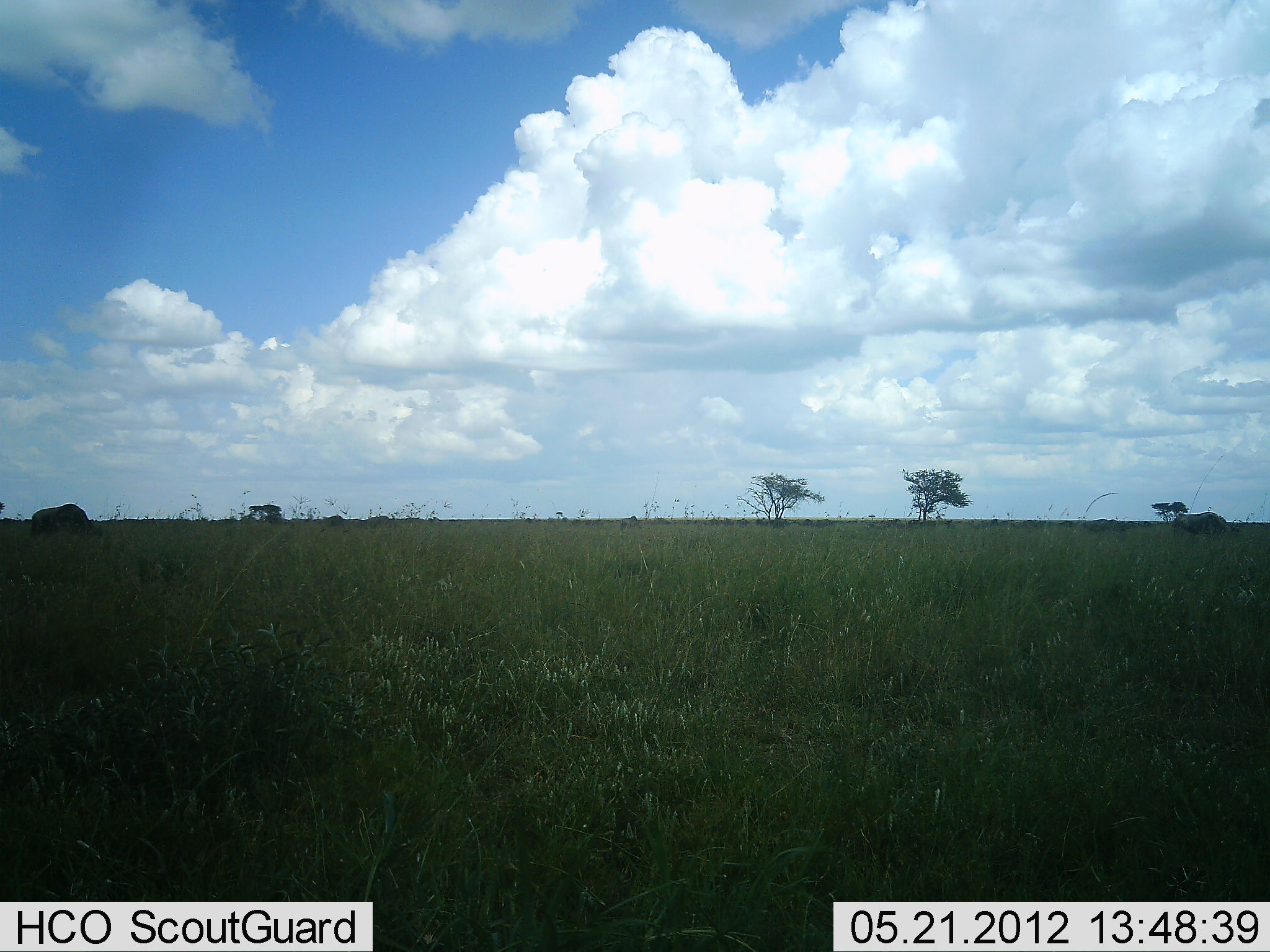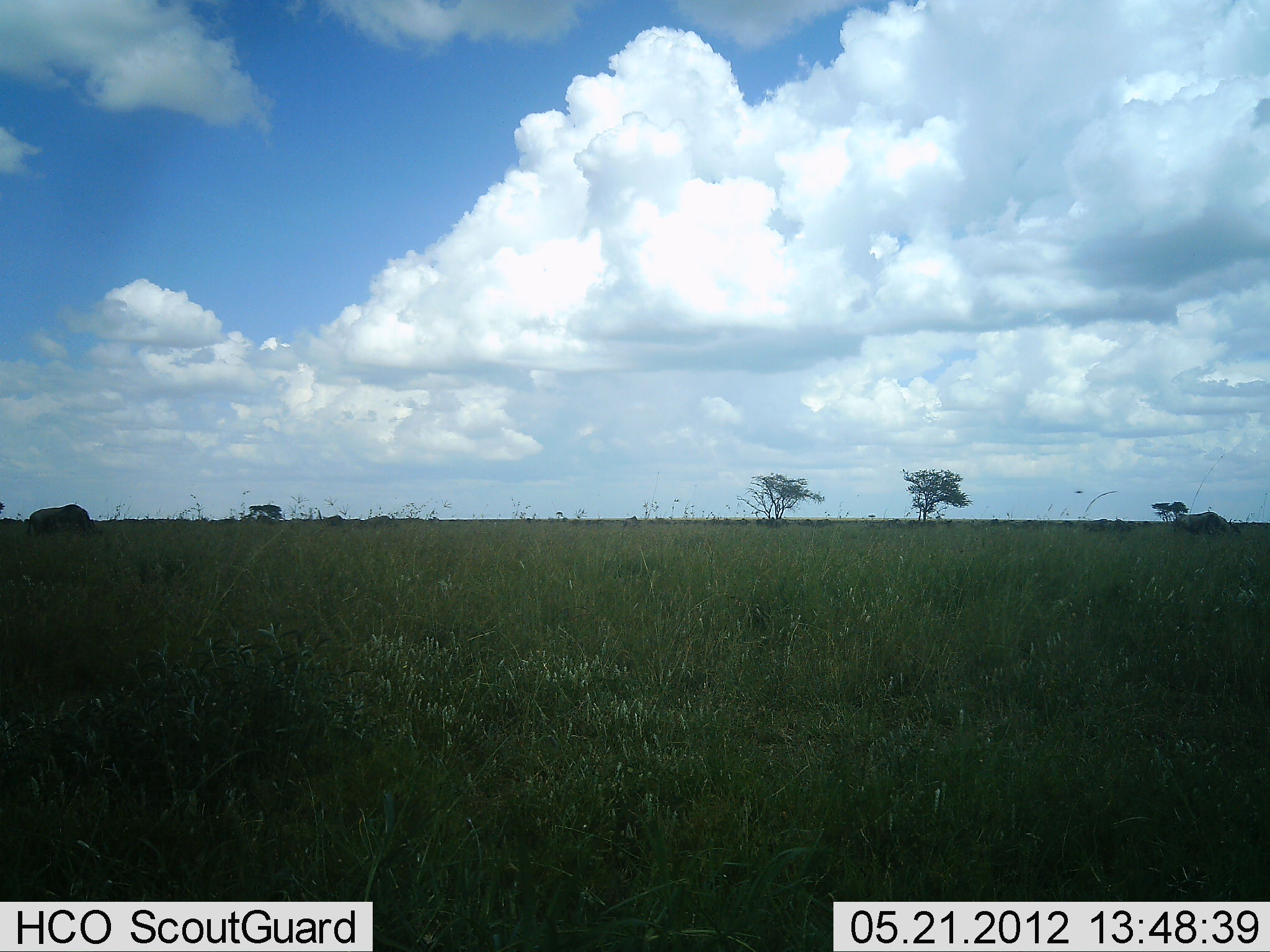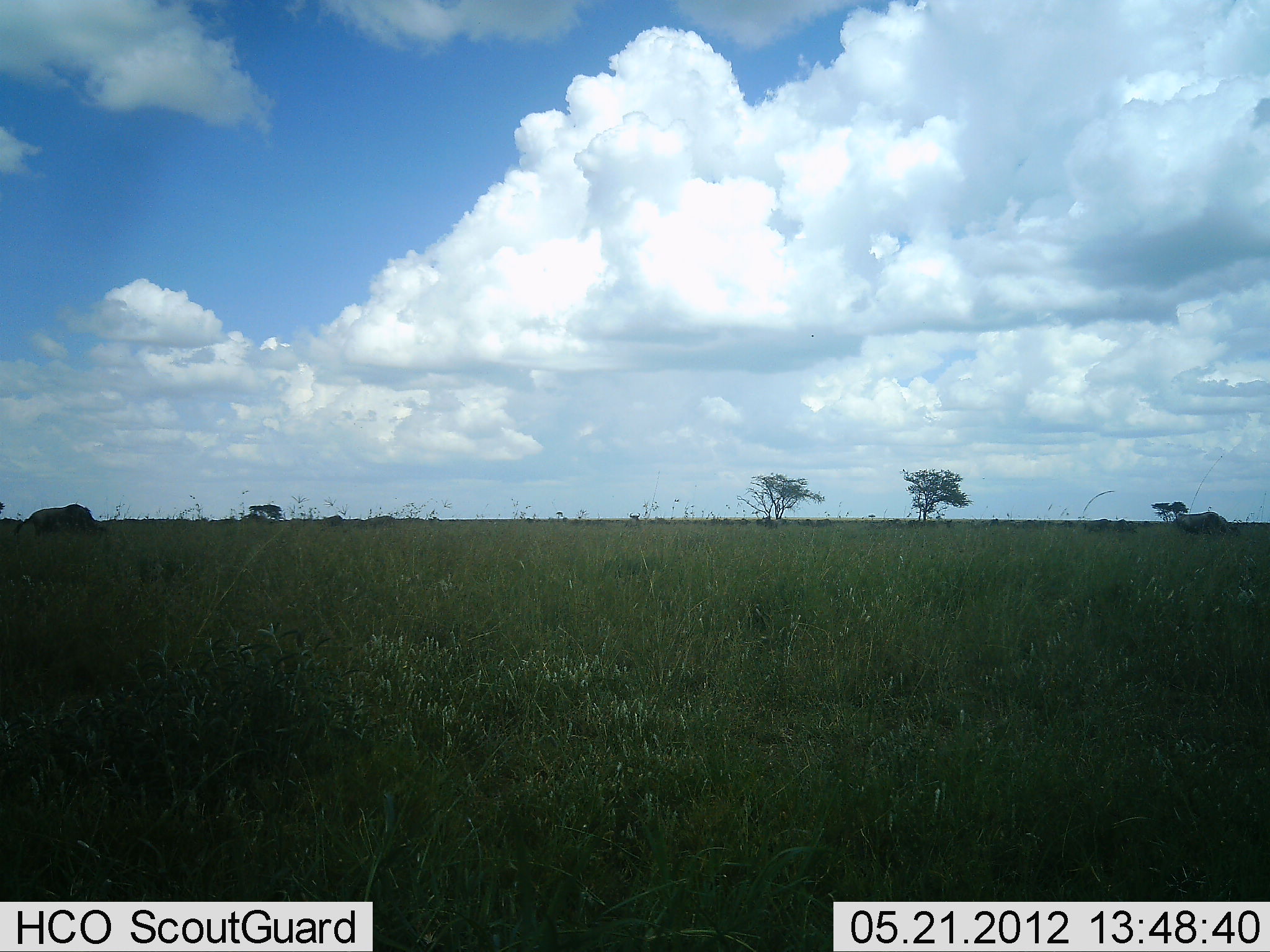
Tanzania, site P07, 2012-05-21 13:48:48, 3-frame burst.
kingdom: Animalia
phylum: Chordata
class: Mammalia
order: Artiodactyla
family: Bovidae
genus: Connochaetes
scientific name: Connochaetes taurinus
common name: blue wildebeest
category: wildebeest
Wildebeest (blue wildebeest) (Connochaetes taurinus), count 3. Behavior (volunteer vote fractions): standing 36%, resting 0%, moving 9%, interacting 0%. Young present (vote fraction): 0%. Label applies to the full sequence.